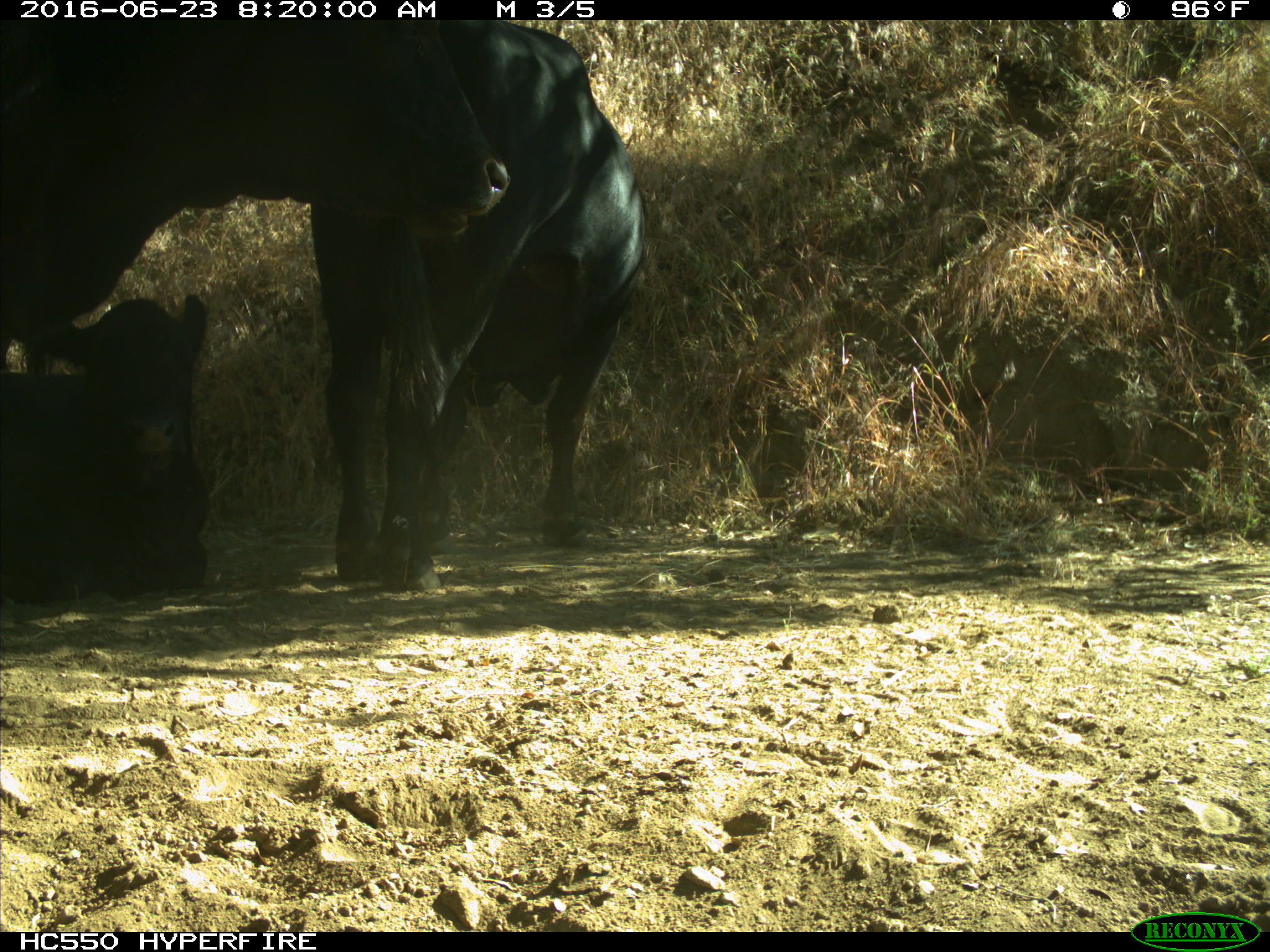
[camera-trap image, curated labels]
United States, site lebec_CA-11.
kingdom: Animalia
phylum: Chordata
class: Mammalia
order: Artiodactyla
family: Bovidae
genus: Bos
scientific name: Bos taurus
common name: domestic cow